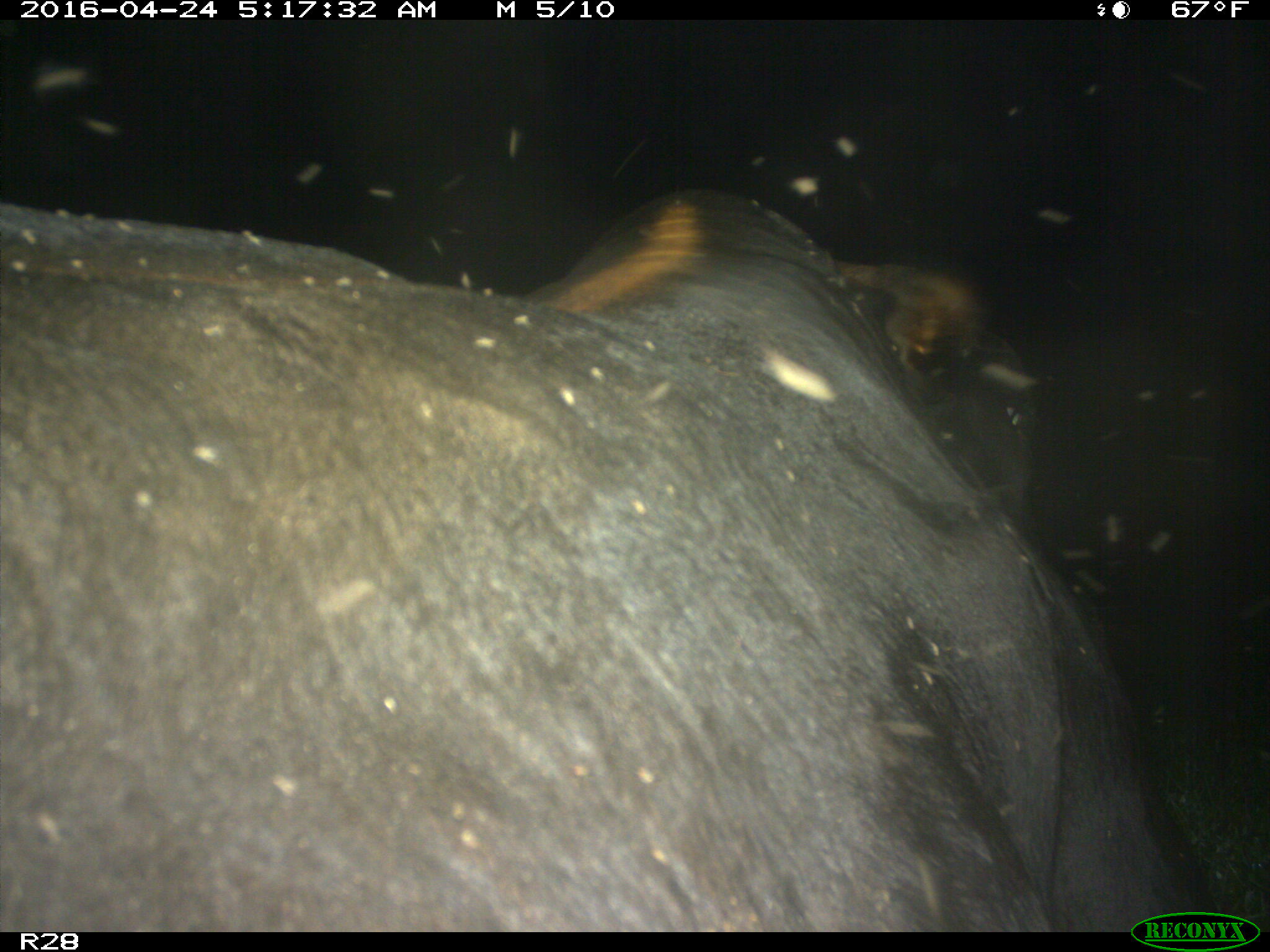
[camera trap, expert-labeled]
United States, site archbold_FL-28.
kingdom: Animalia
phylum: Chordata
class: Mammalia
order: Artiodactyla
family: Suidae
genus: Sus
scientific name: Sus scrofa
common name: wild boar